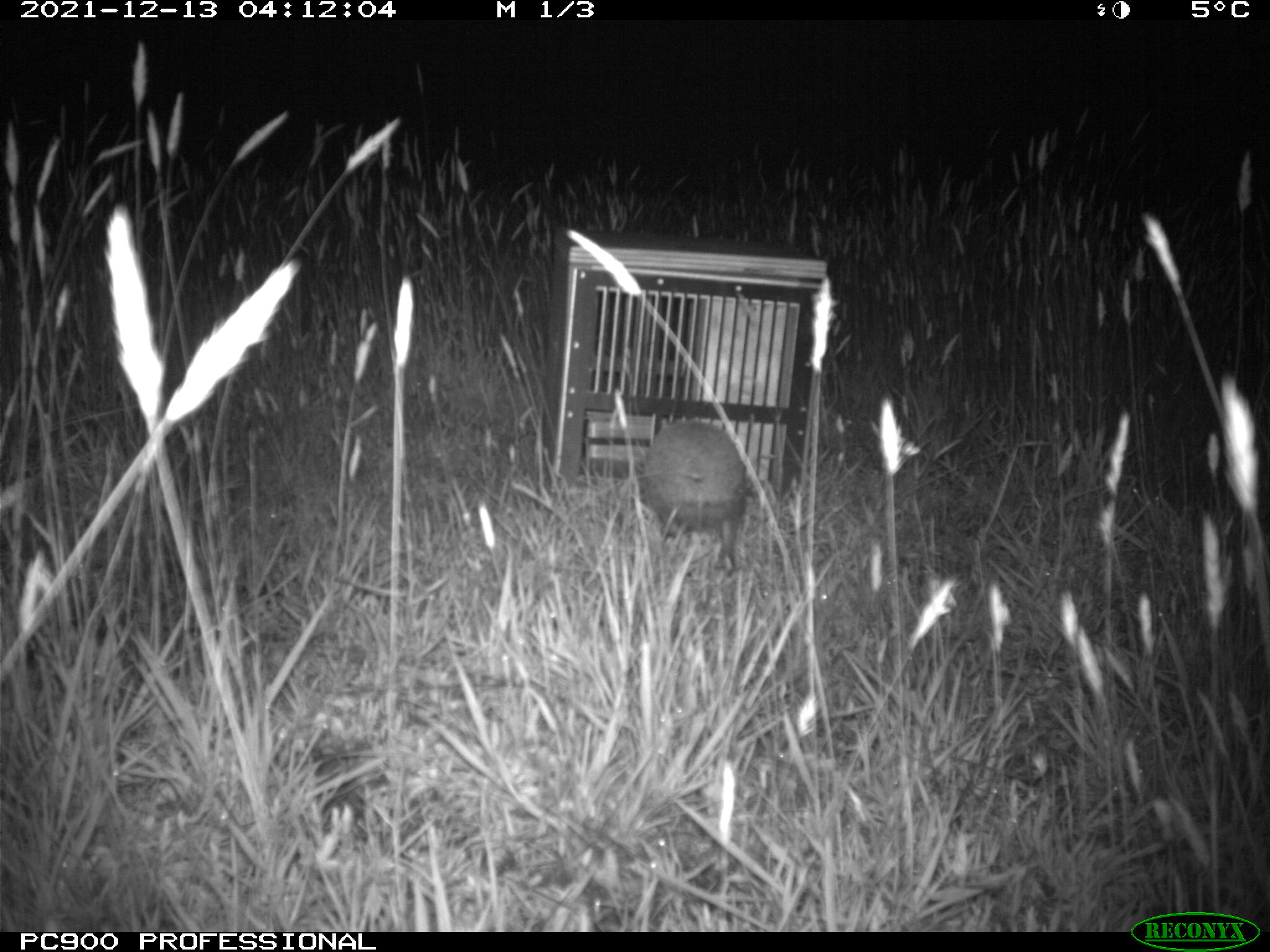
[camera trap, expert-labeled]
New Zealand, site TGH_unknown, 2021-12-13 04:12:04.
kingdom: Animalia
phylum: Chordata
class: Mammalia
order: Eulipotyphla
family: Erinaceidae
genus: Erinaceus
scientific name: Erinaceus europaeus europaeus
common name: european hedgehog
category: hedgehog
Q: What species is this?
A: Hedgehog (european hedgehog) (Erinaceus europaeus europaeus).